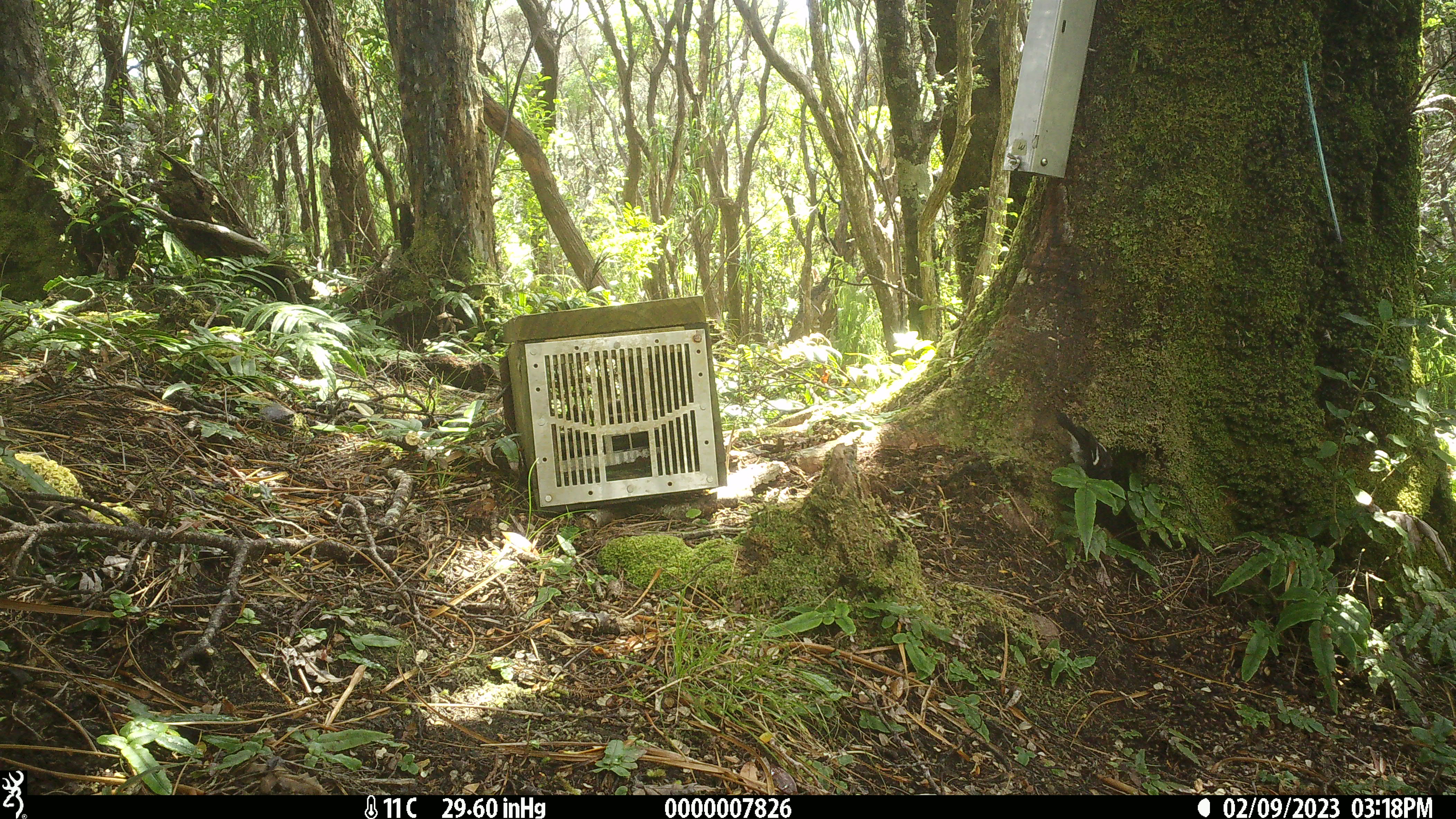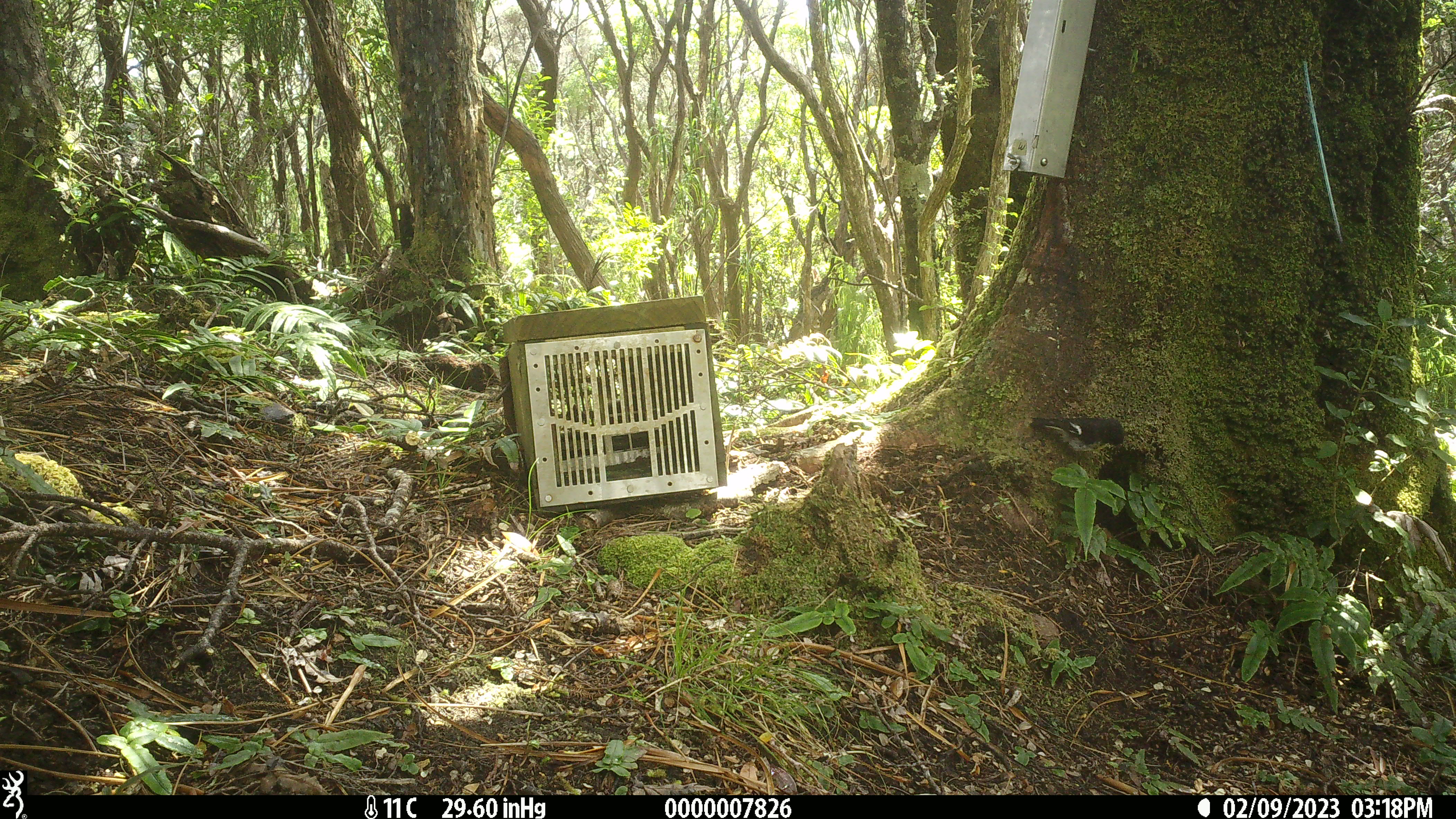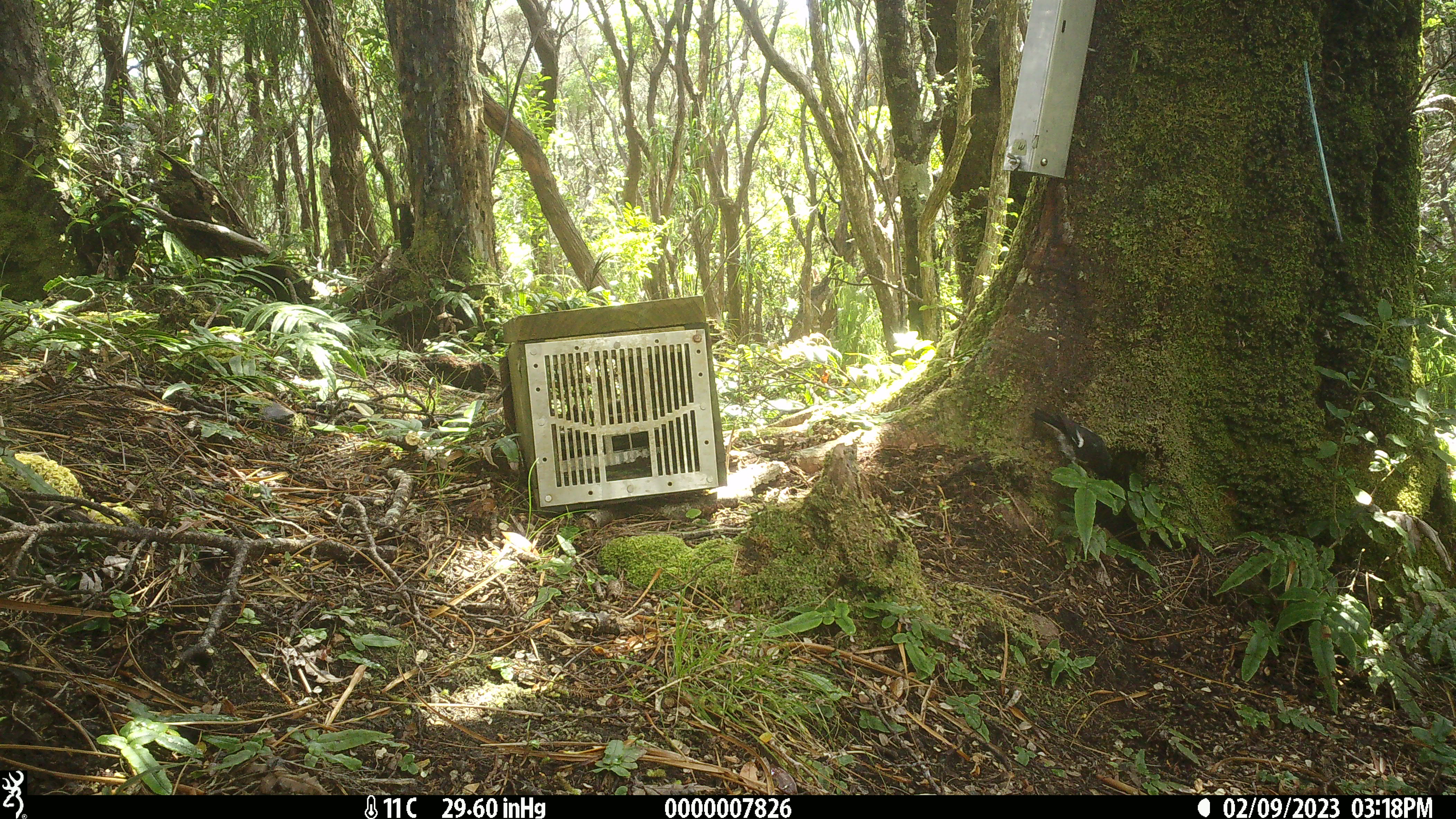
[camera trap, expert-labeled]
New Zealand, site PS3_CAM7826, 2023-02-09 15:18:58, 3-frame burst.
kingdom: Animalia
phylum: Chordata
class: Aves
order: Passeriformes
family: Petroicidae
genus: Petroica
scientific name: Petroica macrocephala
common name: tomtit